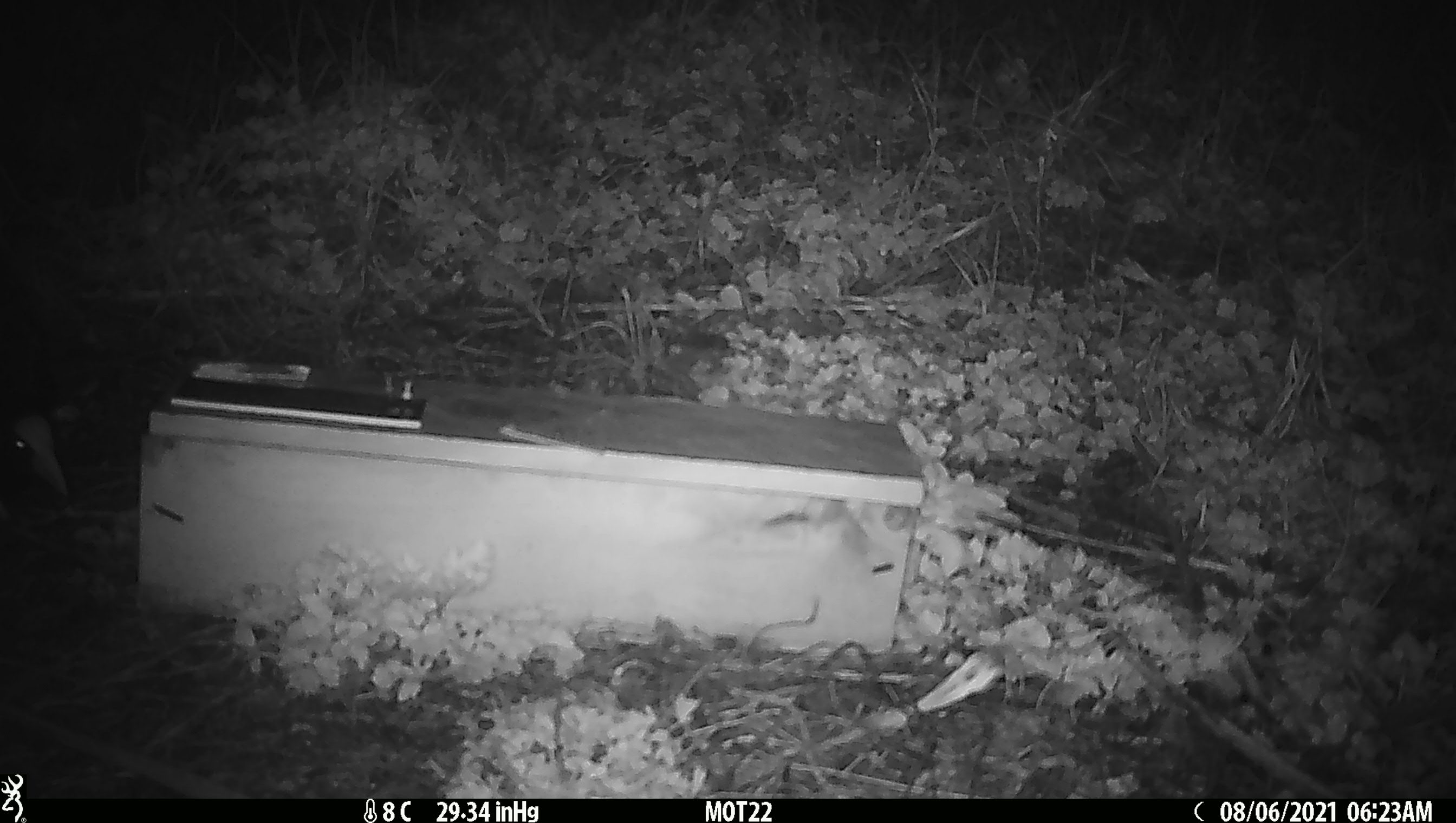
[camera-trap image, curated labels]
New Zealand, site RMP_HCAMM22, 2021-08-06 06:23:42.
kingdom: Animalia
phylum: Chordata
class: Aves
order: Gruiformes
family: Rallidae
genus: Porphyrio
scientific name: Porphyrio melanotus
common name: australasian swamphen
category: pukeko